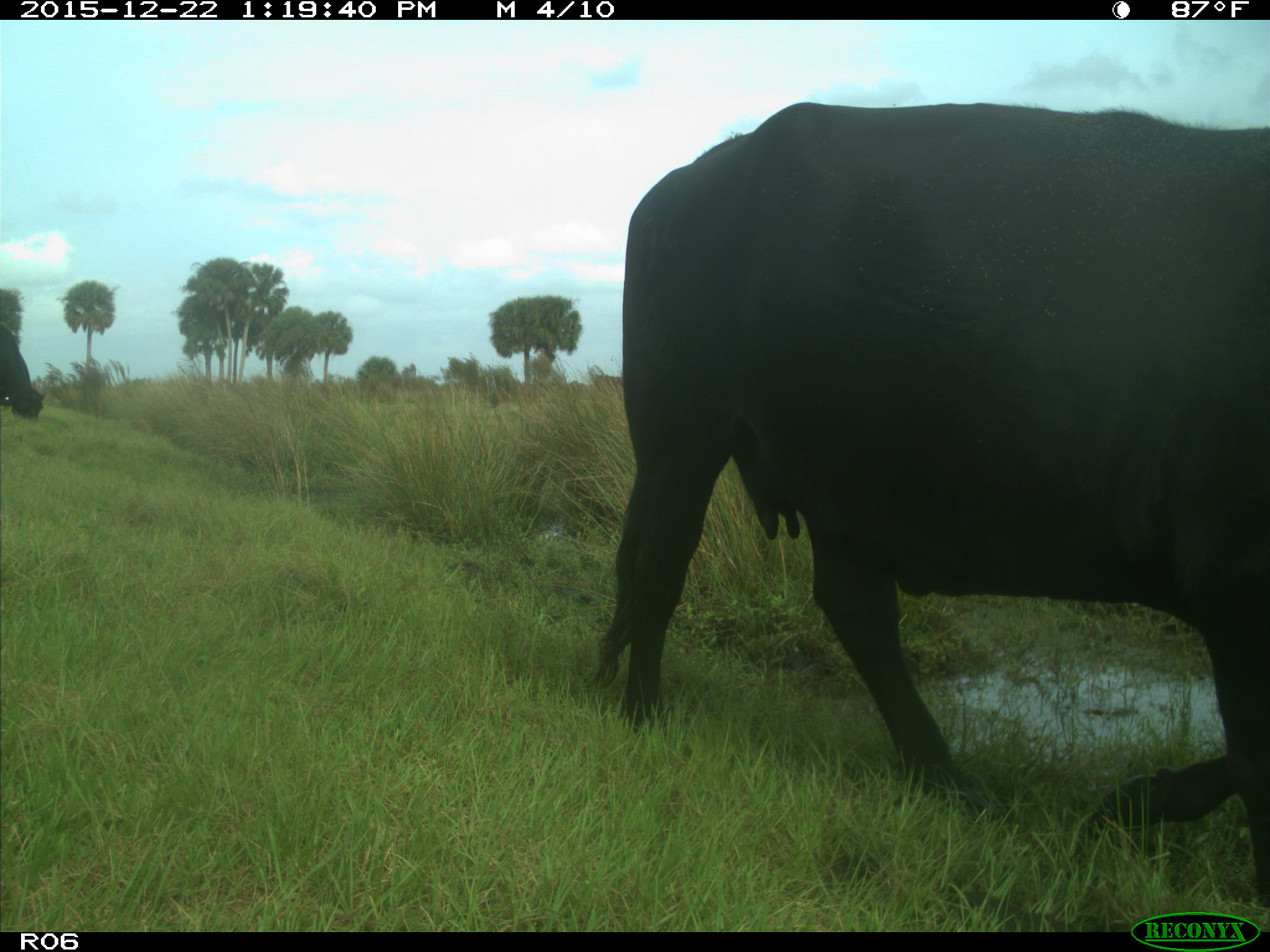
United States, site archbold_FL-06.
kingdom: Animalia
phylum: Chordata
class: Mammalia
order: Artiodactyla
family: Bovidae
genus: Bos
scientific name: Bos taurus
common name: domestic cow